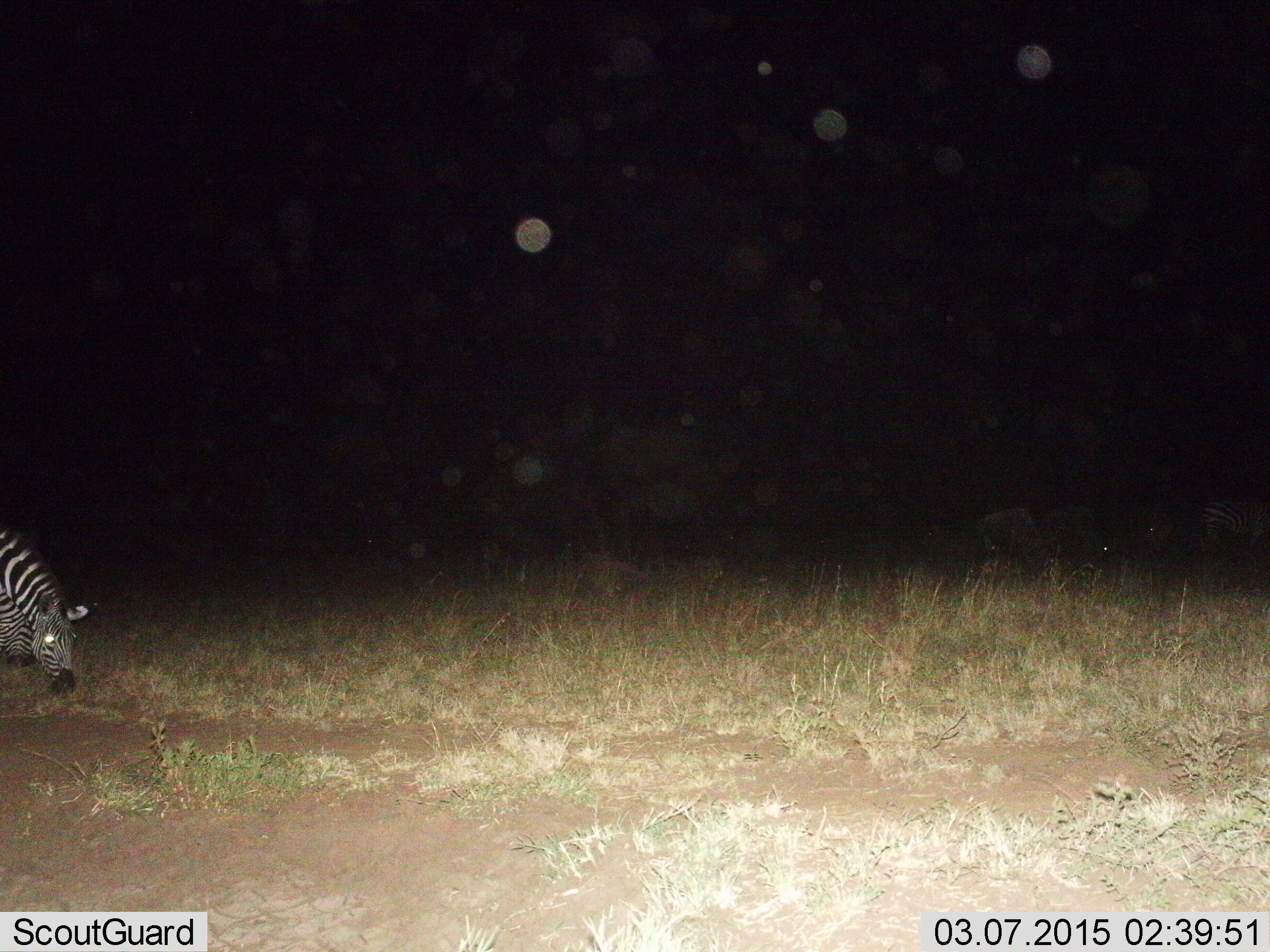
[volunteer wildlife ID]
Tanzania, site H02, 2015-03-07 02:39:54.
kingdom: Animalia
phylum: Chordata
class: Mammalia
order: Perissodactyla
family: Equidae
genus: Equus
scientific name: Equus quagga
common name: plains zebra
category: zebra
Zebra (plains zebra) (Equus quagga), count 1. Behavior (volunteer vote fractions): standing 25%, resting 8%, moving 8%, interacting 0%. Young present (vote fraction): 0%. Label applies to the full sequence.